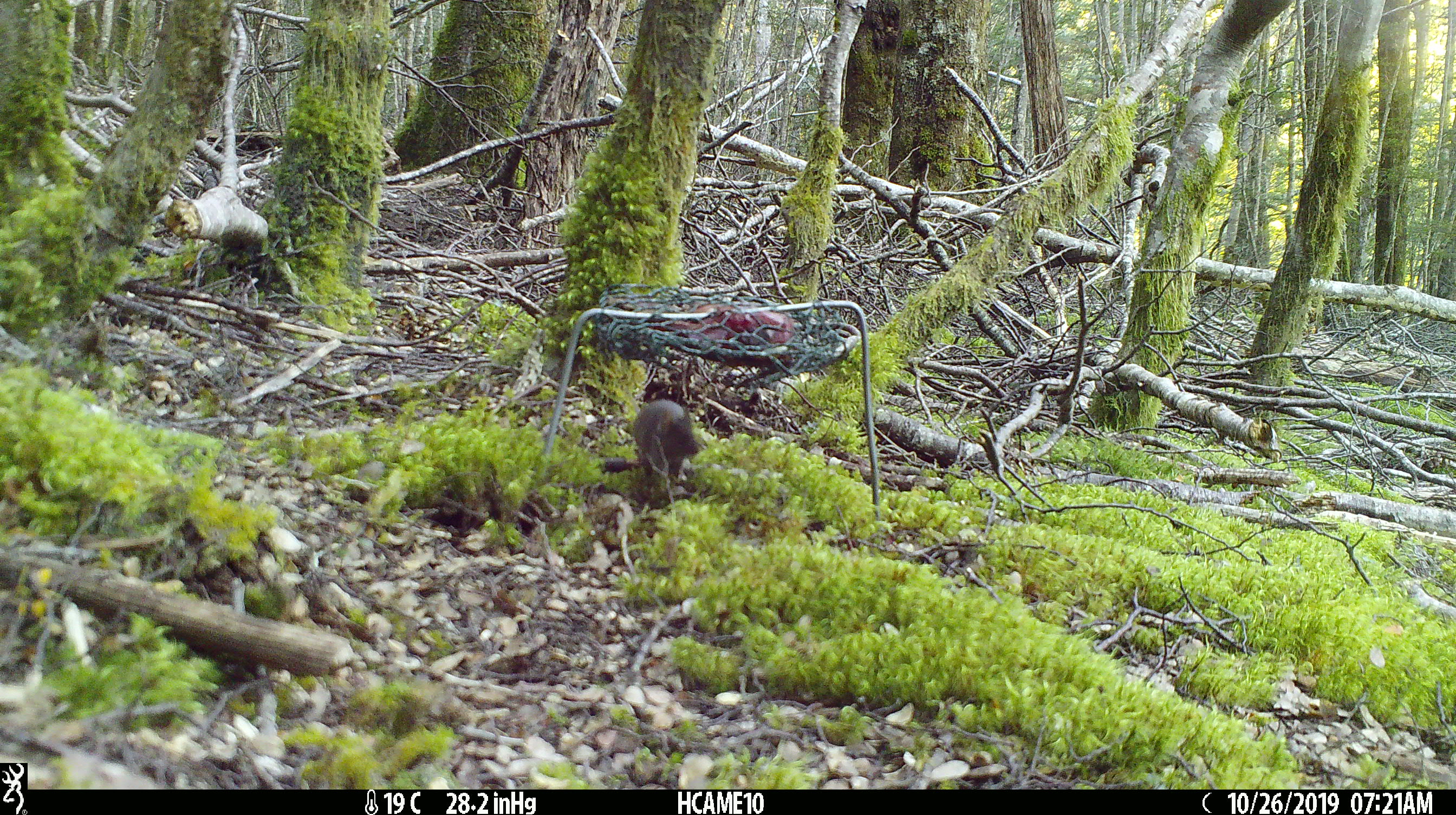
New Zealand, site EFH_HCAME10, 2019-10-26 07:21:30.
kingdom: Animalia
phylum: Chordata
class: Mammalia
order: Rodentia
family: Muridae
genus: Mus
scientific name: Mus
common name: mouse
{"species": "mouse (Mus)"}